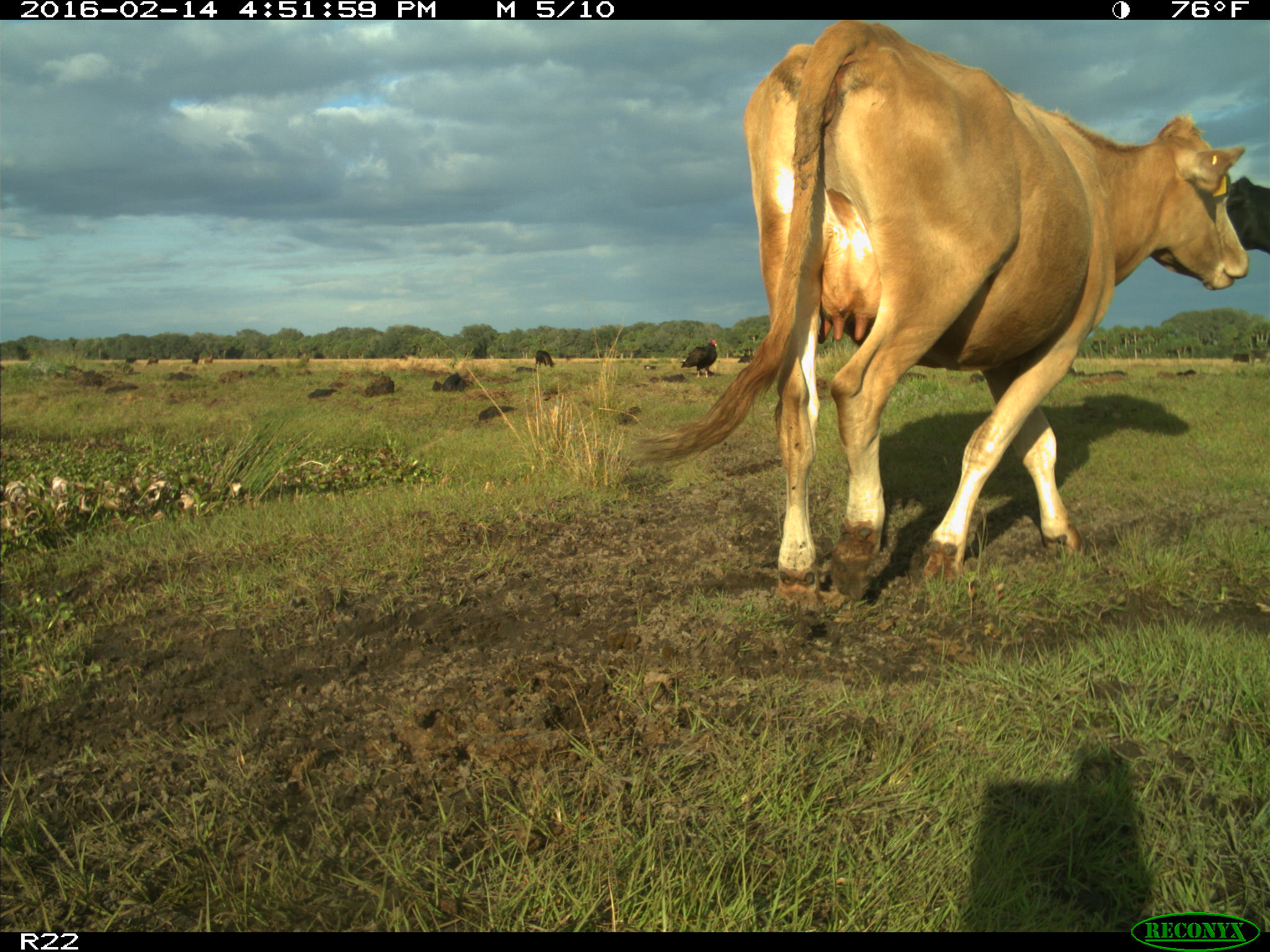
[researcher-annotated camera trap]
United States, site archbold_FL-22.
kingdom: Animalia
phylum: Chordata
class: Mammalia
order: Artiodactyla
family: Bovidae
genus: Bos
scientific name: Bos taurus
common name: domestic cow